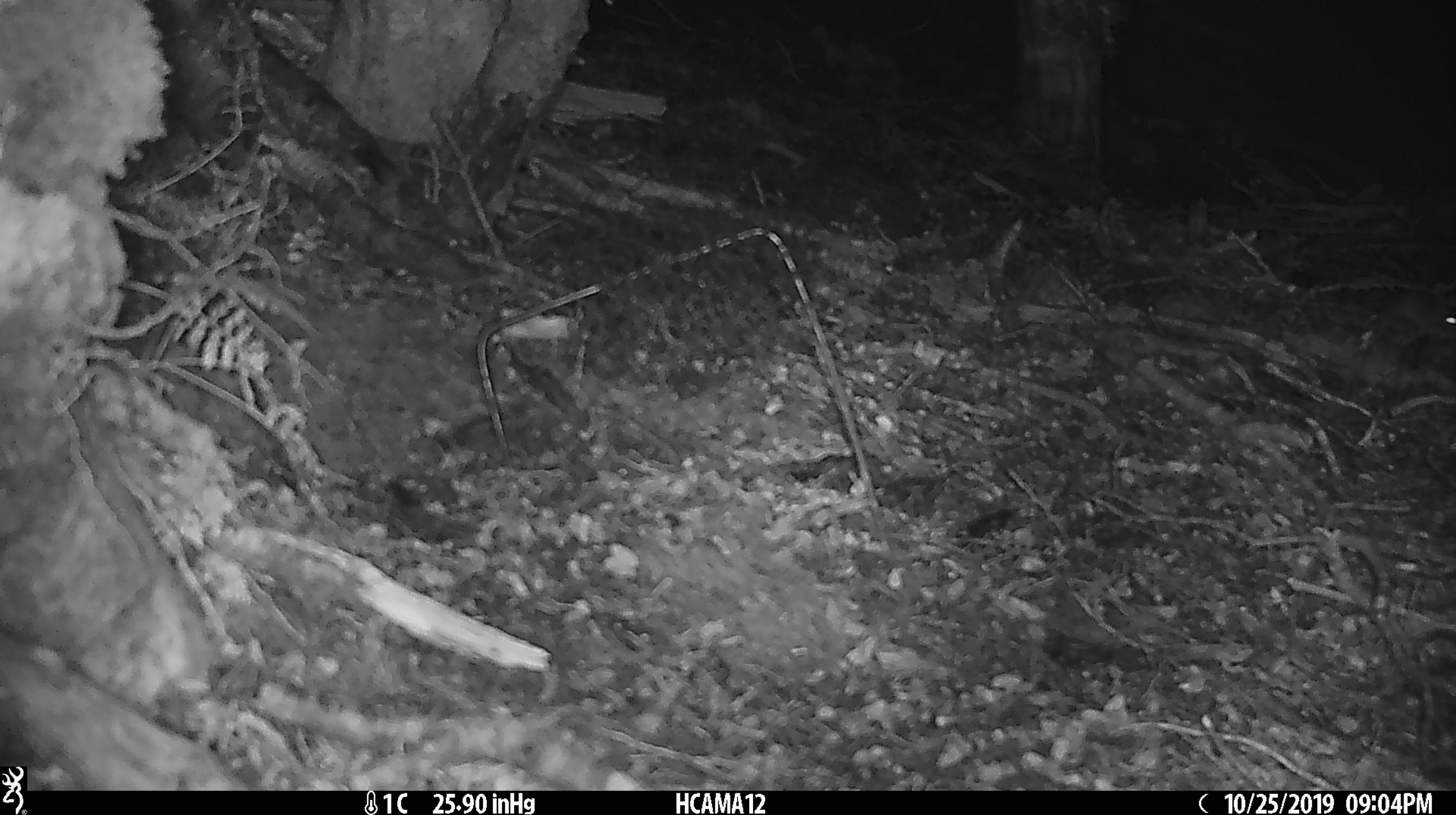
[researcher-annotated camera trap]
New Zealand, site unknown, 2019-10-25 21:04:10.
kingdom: Animalia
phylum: Chordata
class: Mammalia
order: Rodentia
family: Muridae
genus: Mus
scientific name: Mus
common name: mouse